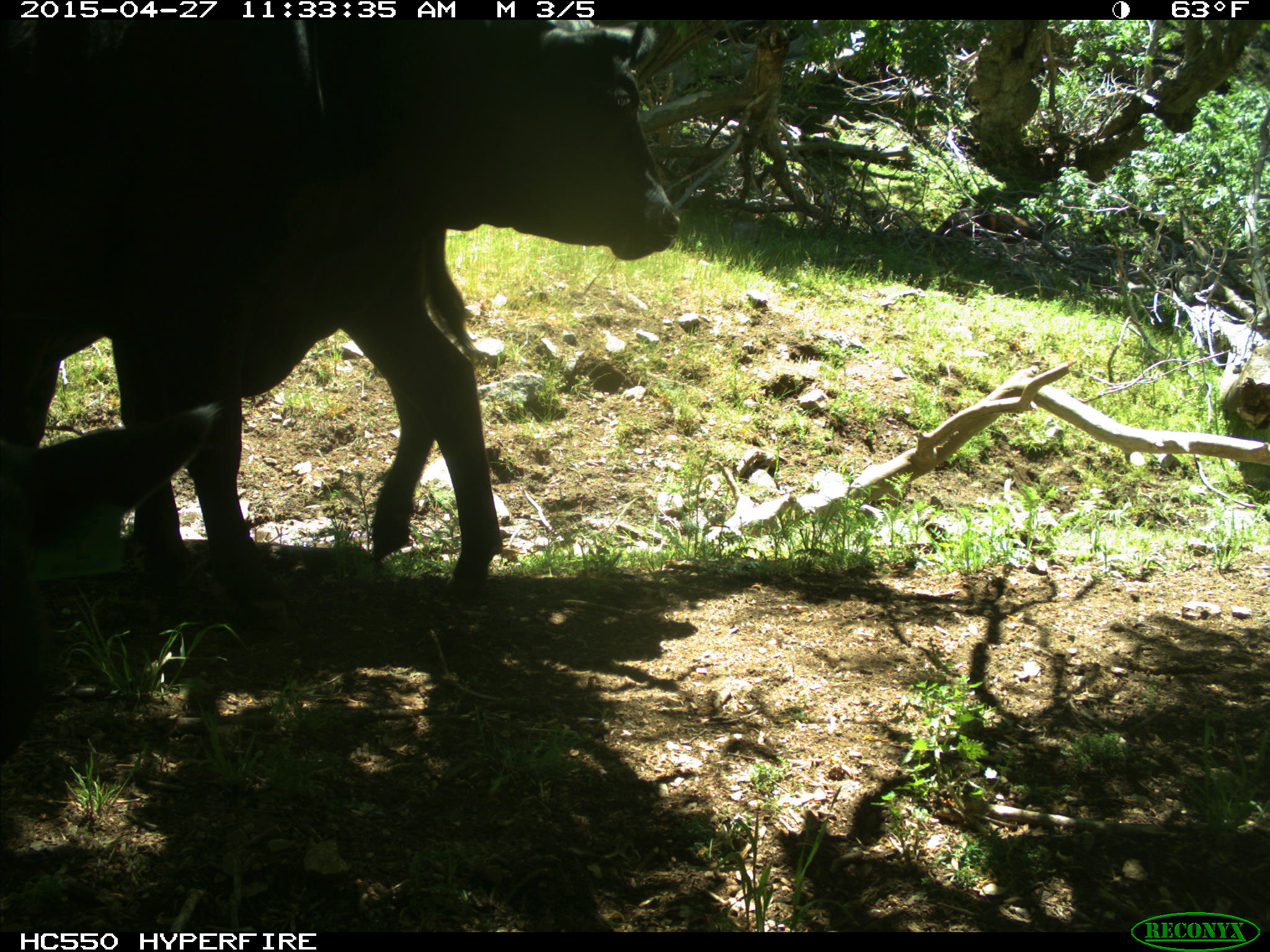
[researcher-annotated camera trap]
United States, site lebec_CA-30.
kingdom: Animalia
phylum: Chordata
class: Mammalia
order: Artiodactyla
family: Bovidae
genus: Bos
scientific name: Bos taurus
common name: domestic cow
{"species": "Bos taurus (domestic cow)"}